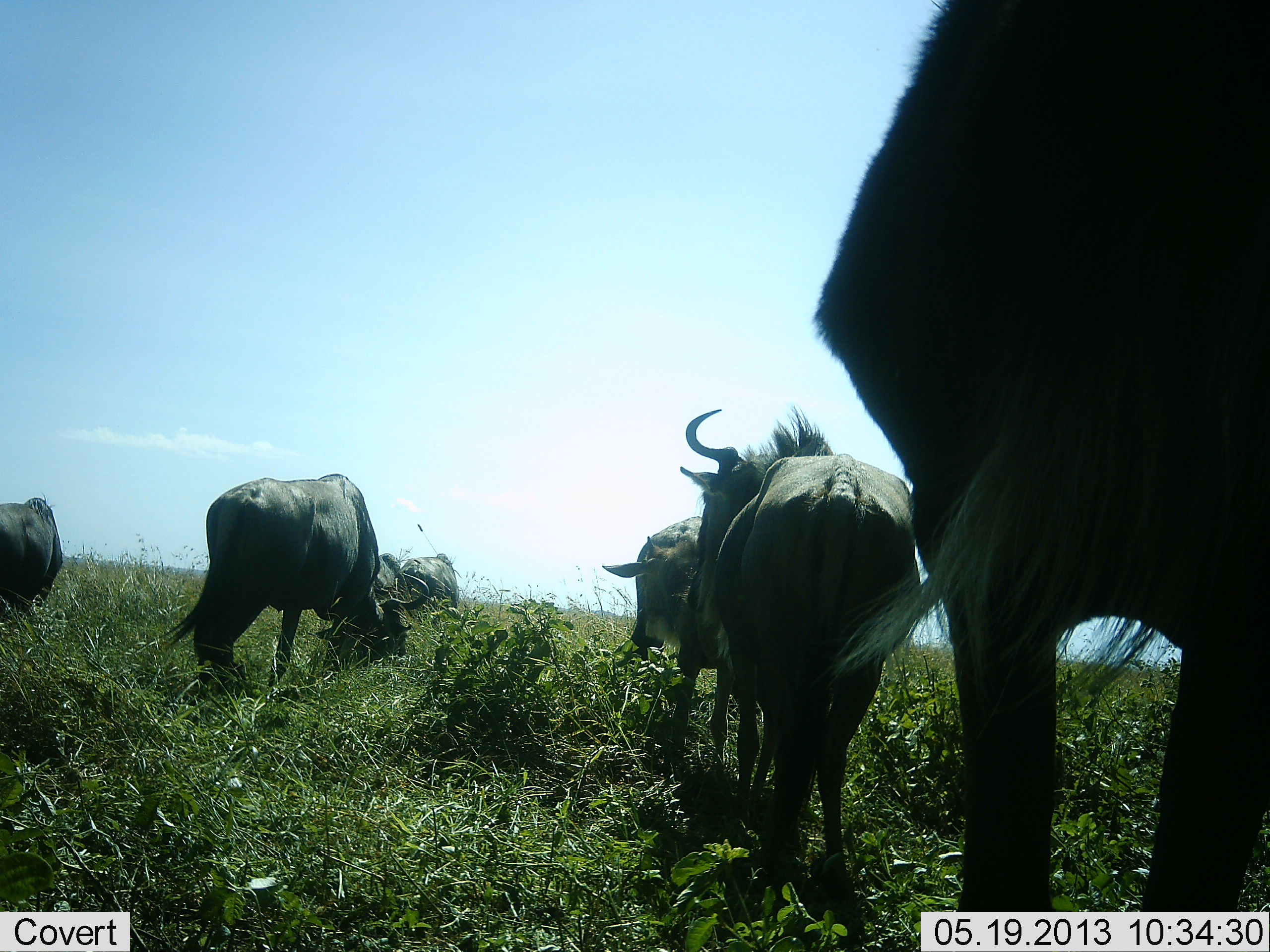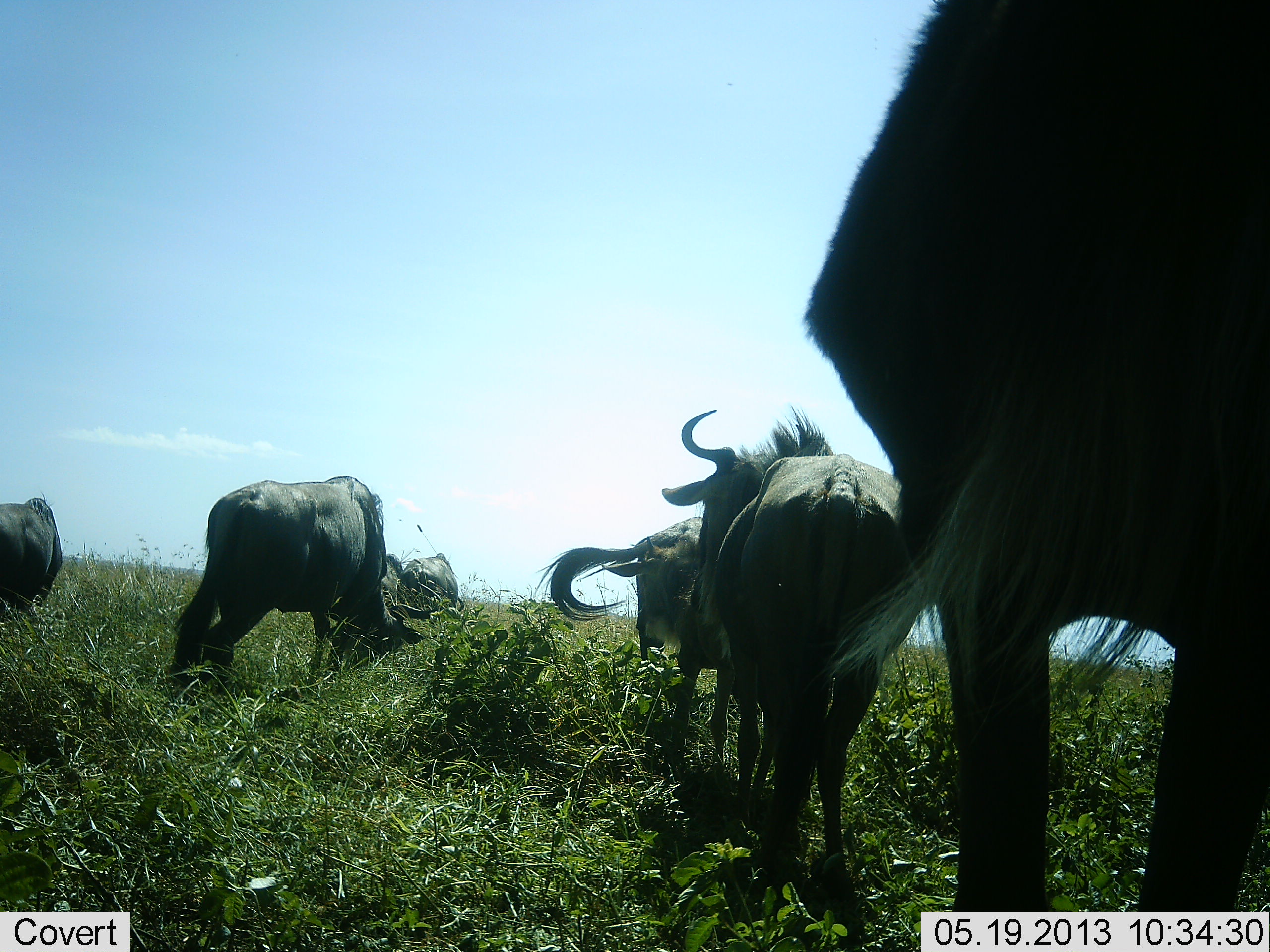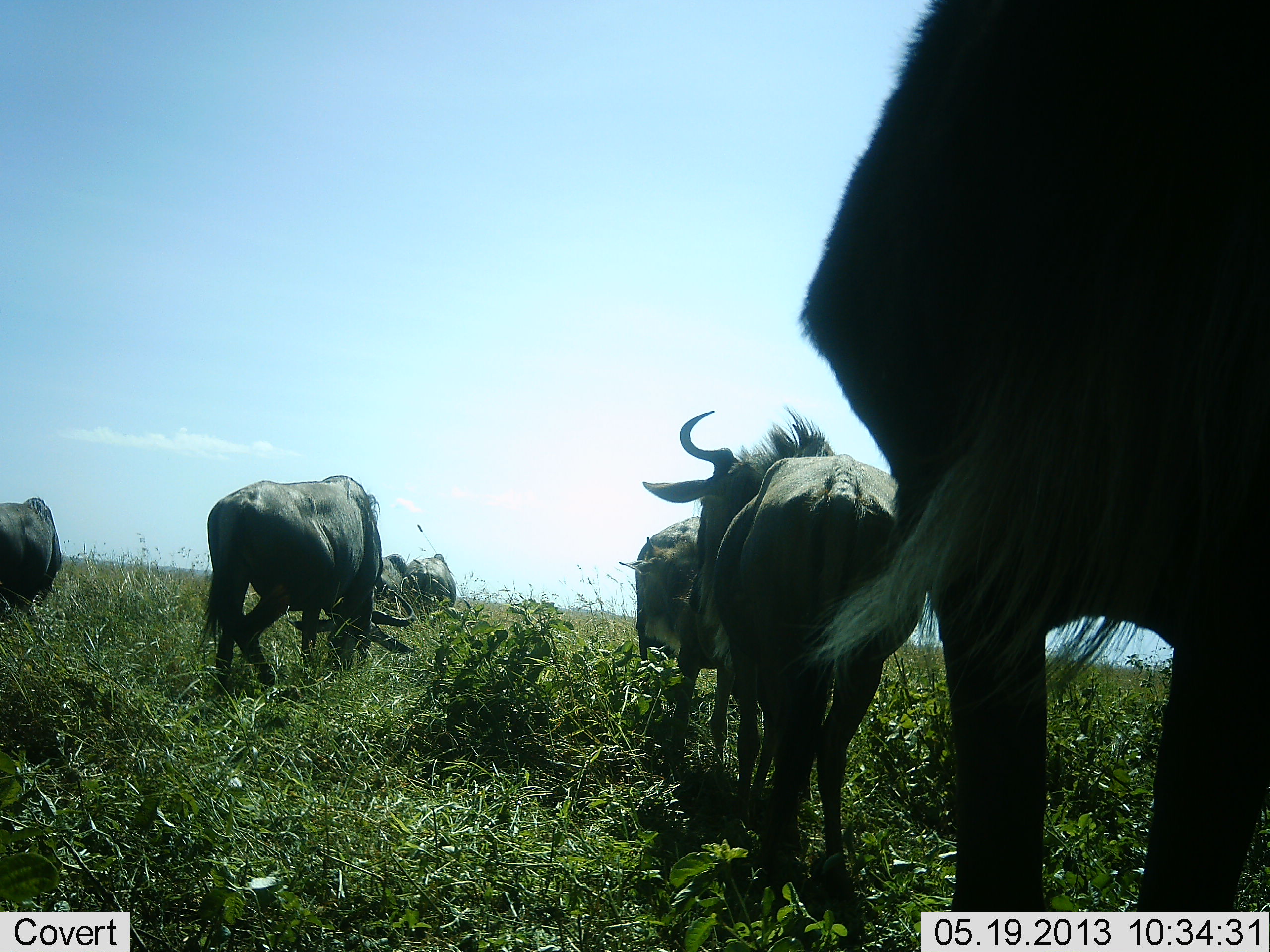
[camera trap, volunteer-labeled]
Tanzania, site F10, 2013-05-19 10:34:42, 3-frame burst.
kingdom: Animalia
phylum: Chordata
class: Mammalia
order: Artiodactyla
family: Bovidae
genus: Connochaetes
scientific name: Connochaetes taurinus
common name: blue wildebeest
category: wildebeest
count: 6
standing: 67%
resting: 0%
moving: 17%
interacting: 0%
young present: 0%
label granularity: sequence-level